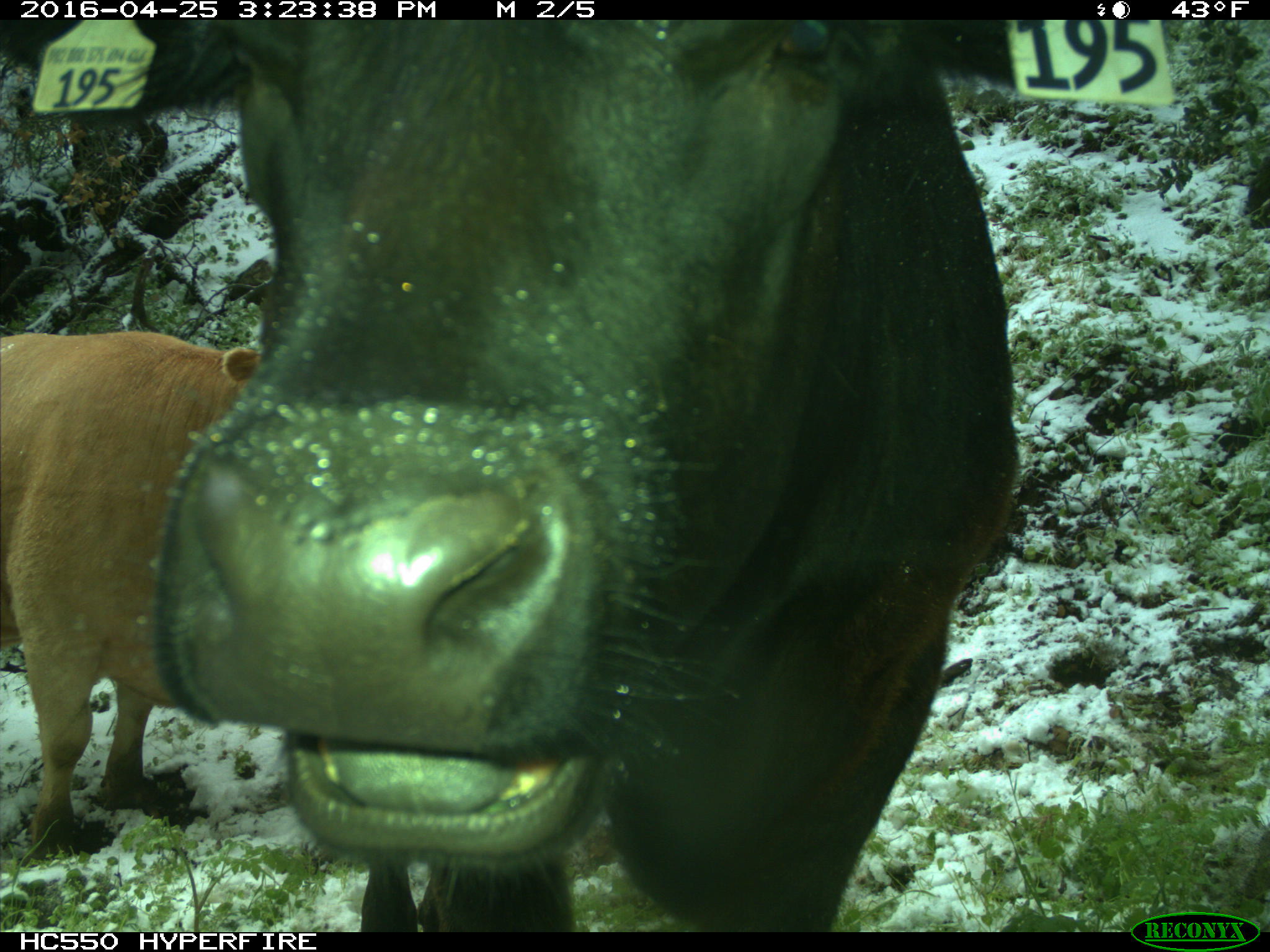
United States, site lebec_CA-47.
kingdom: Animalia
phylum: Chordata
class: Mammalia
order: Artiodactyla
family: Bovidae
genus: Bos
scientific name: Bos taurus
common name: domestic cow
Bos taurus (domestic cow).